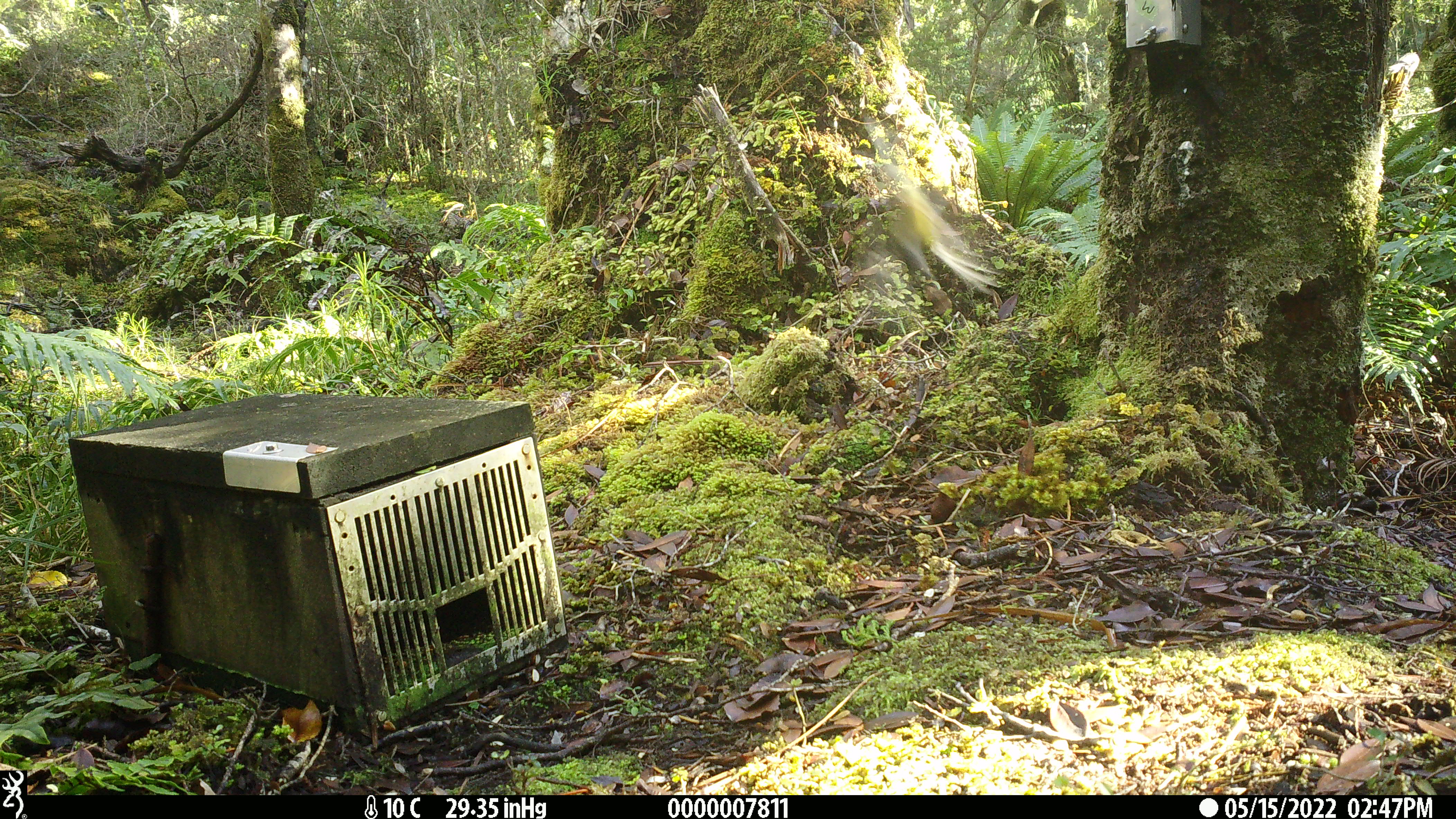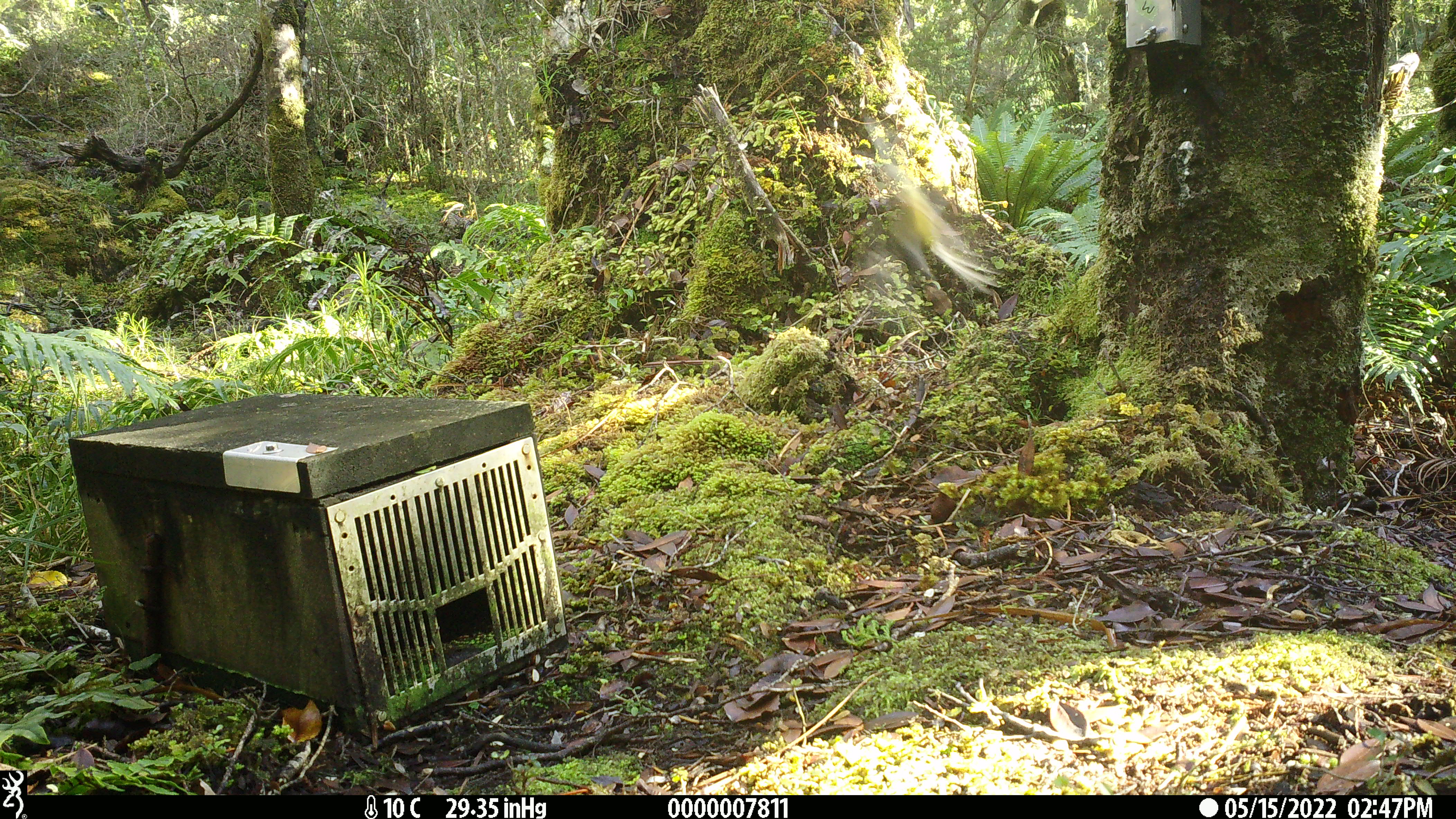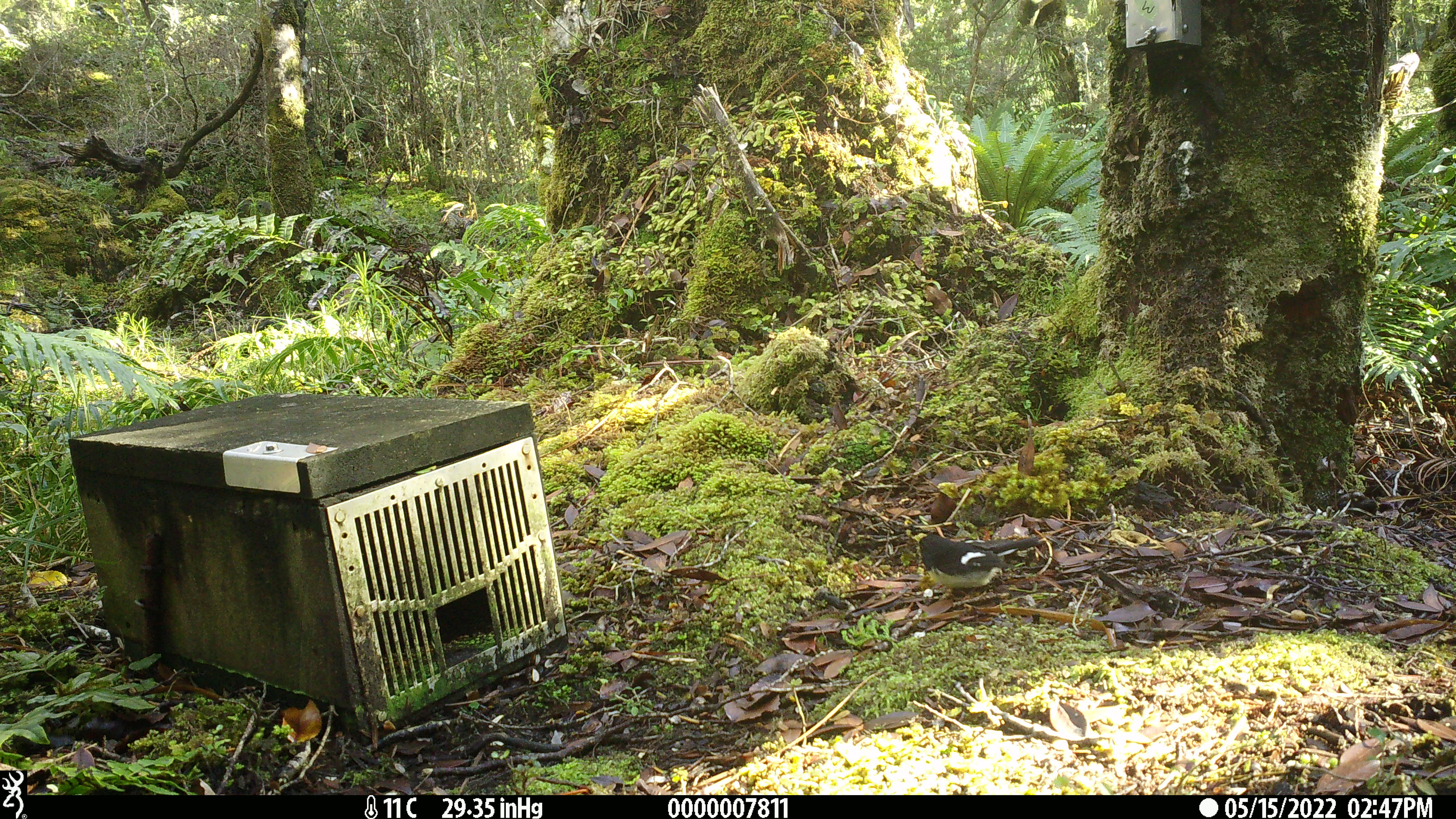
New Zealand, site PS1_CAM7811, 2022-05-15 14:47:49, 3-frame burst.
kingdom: Animalia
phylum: Chordata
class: Aves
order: Passeriformes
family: Petroicidae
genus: Petroica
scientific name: Petroica macrocephala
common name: tomtit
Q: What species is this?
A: Tomtit (Petroica macrocephala).